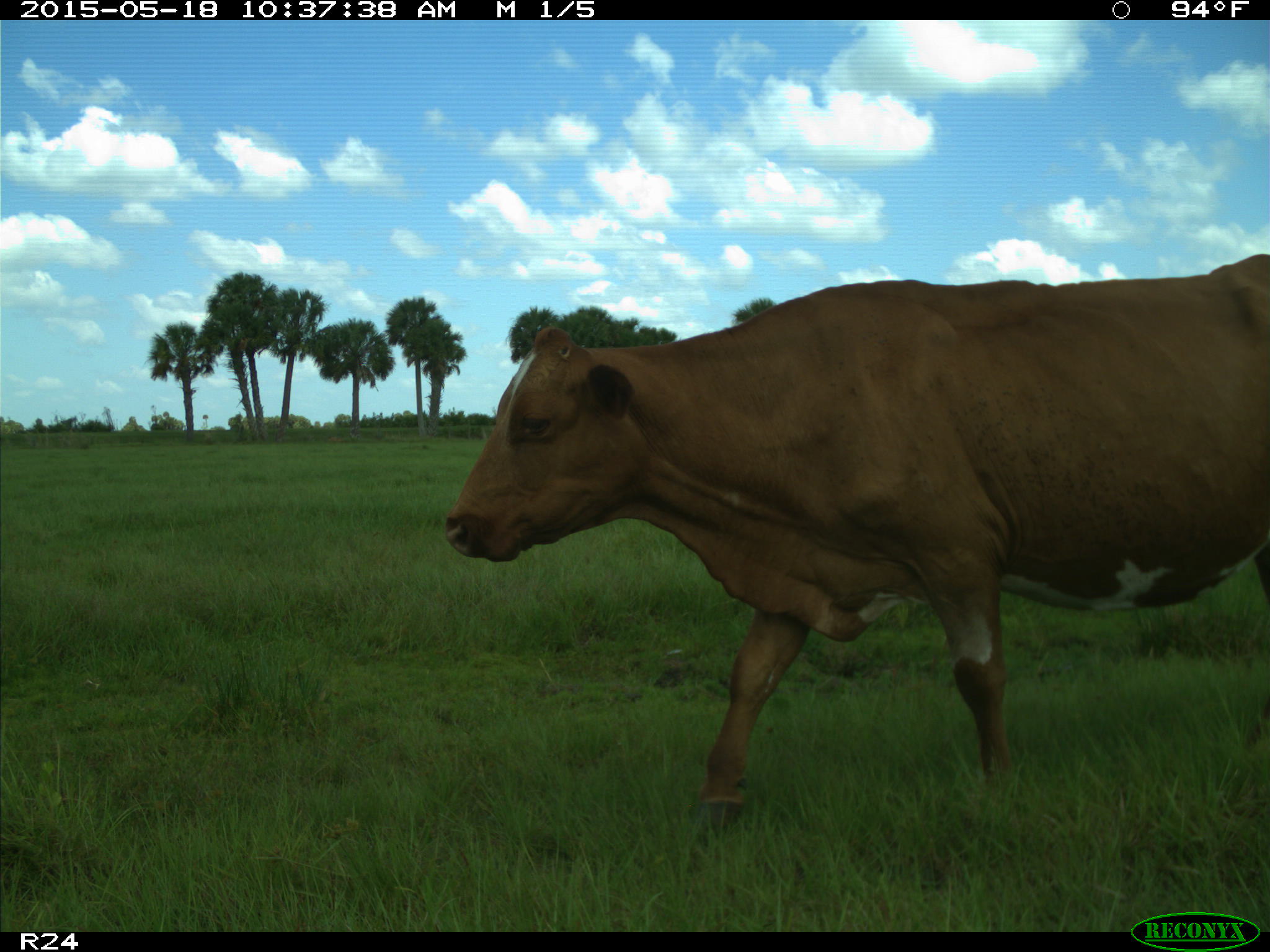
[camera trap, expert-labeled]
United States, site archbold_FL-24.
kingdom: Animalia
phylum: Chordata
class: Mammalia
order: Artiodactyla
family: Suidae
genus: Sus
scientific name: Sus scrofa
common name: wild boar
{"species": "Sus scrofa (wild boar)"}